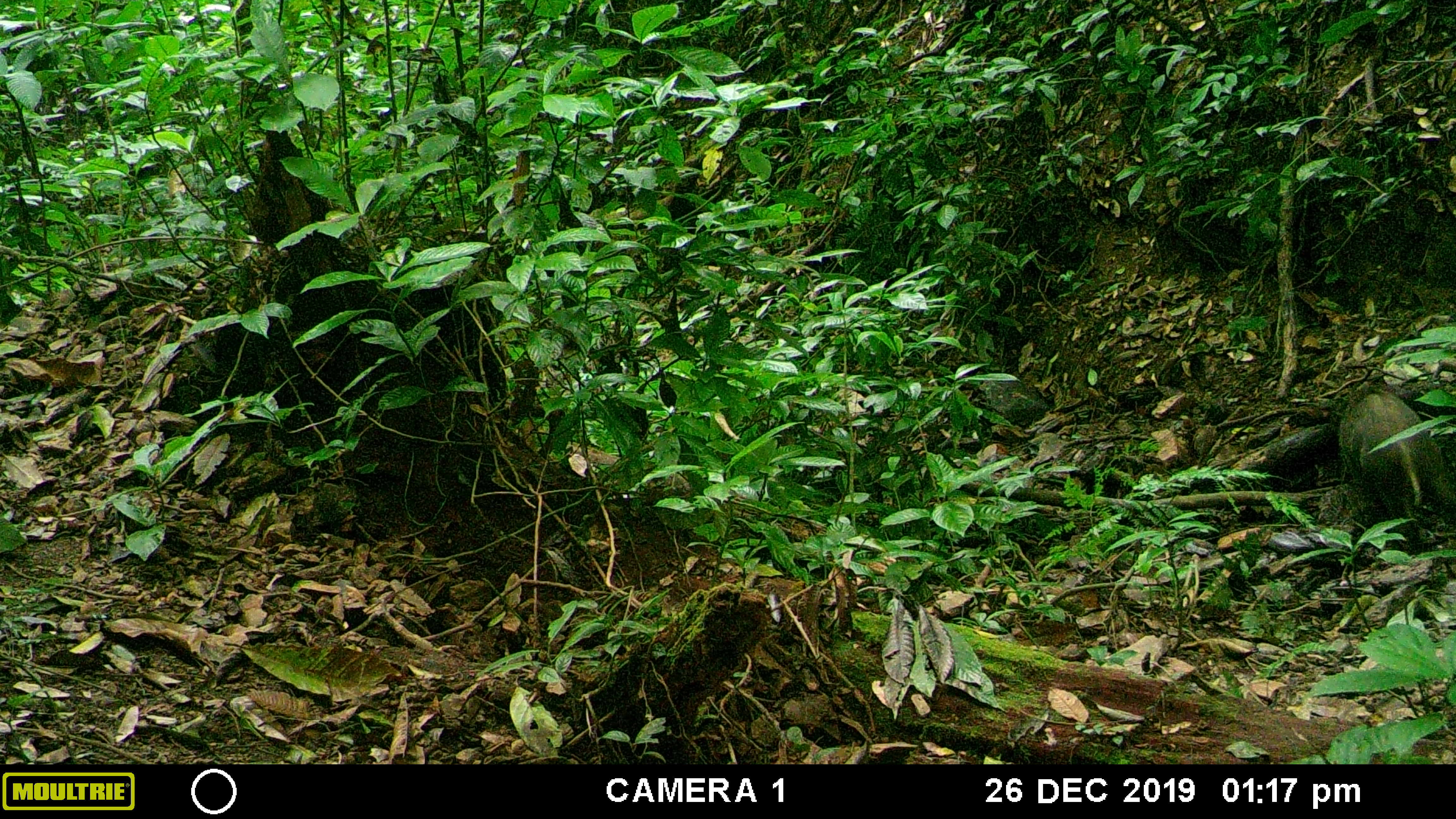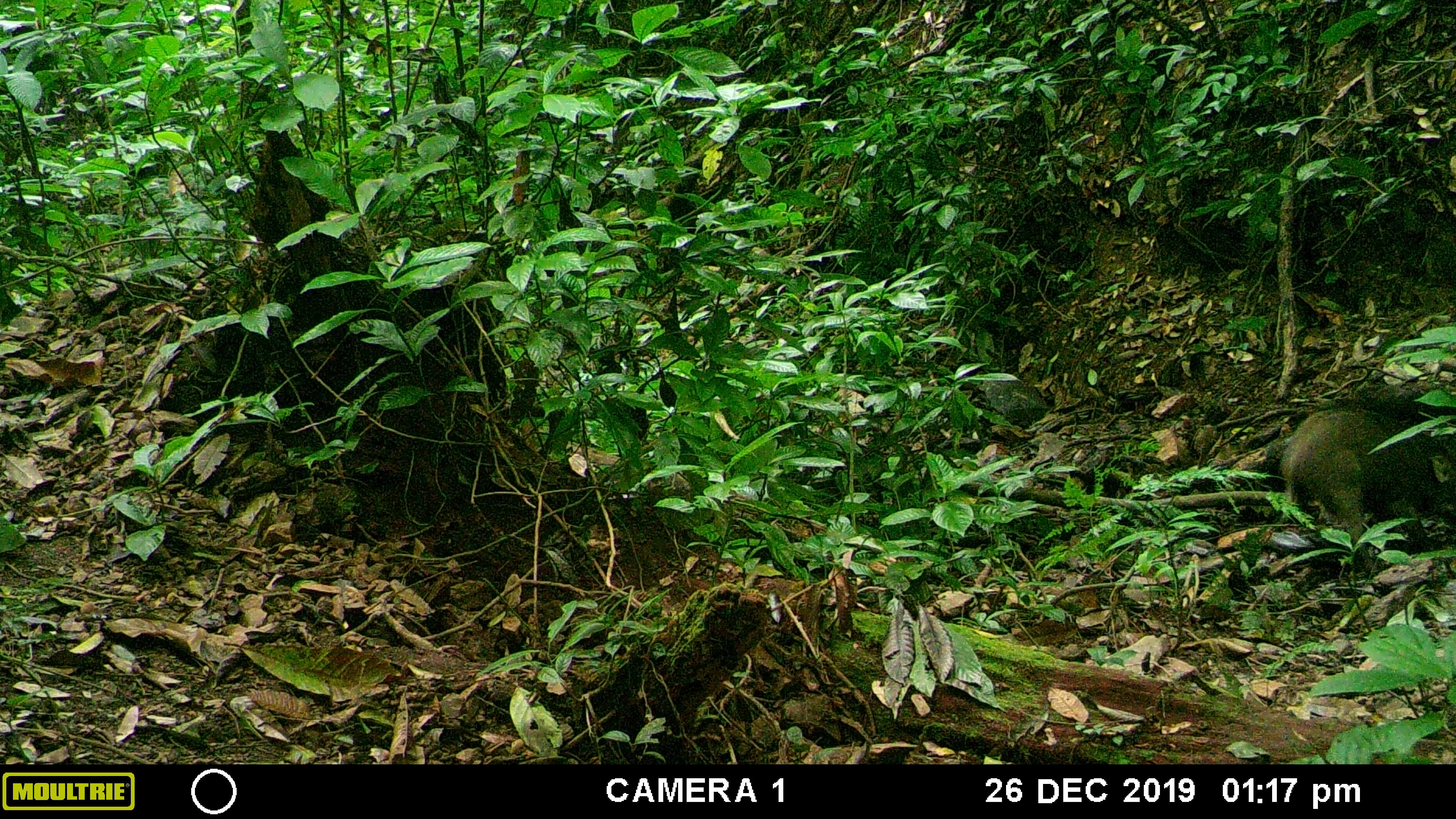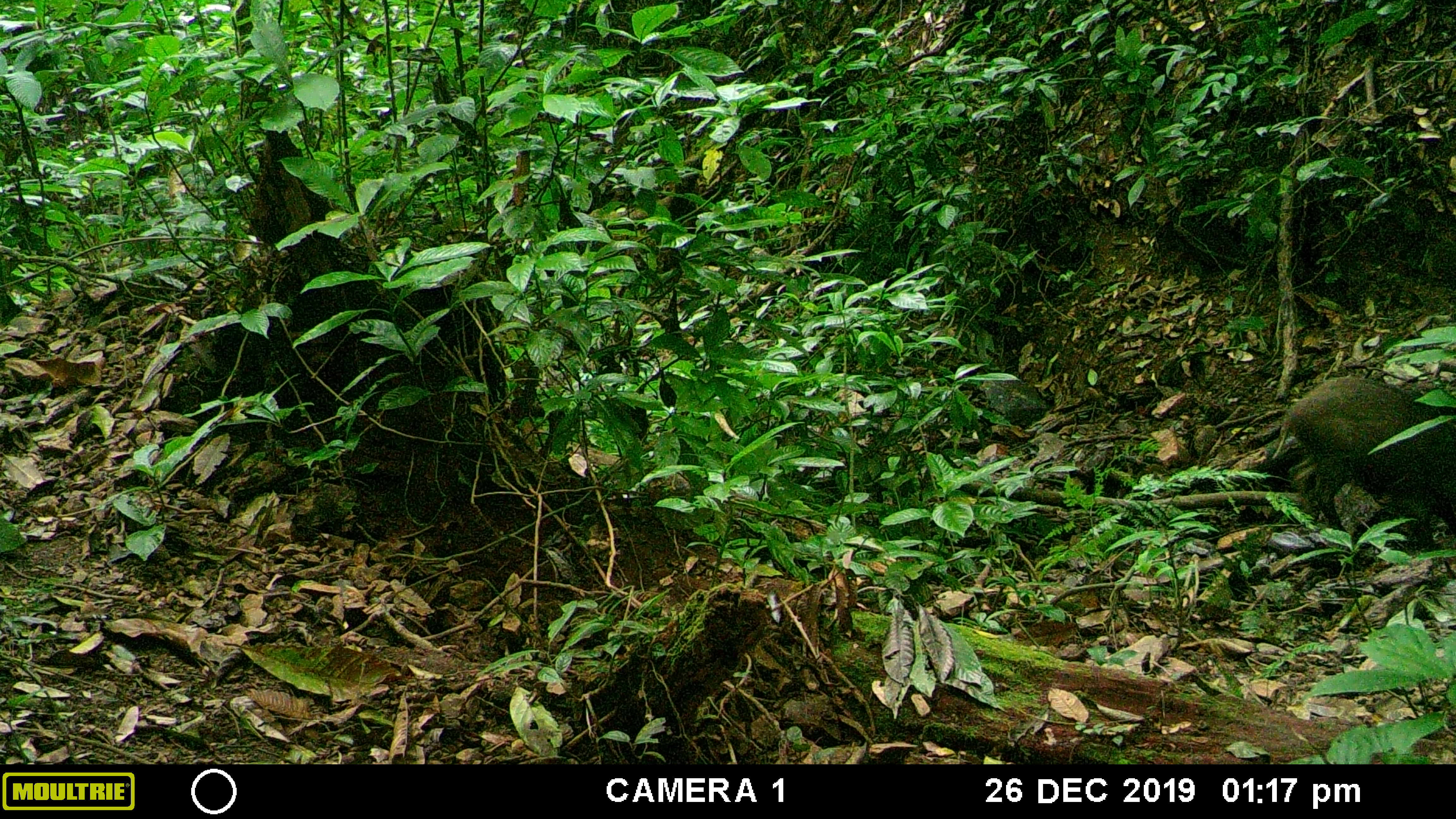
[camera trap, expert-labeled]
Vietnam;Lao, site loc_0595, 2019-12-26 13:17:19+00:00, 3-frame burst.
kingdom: Animalia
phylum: Chordata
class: Mammalia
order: Artiodactyla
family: Suidae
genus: Sus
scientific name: Sus scrofa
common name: eurasian wild pig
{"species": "eurasian wild pig (Sus scrofa)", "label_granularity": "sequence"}